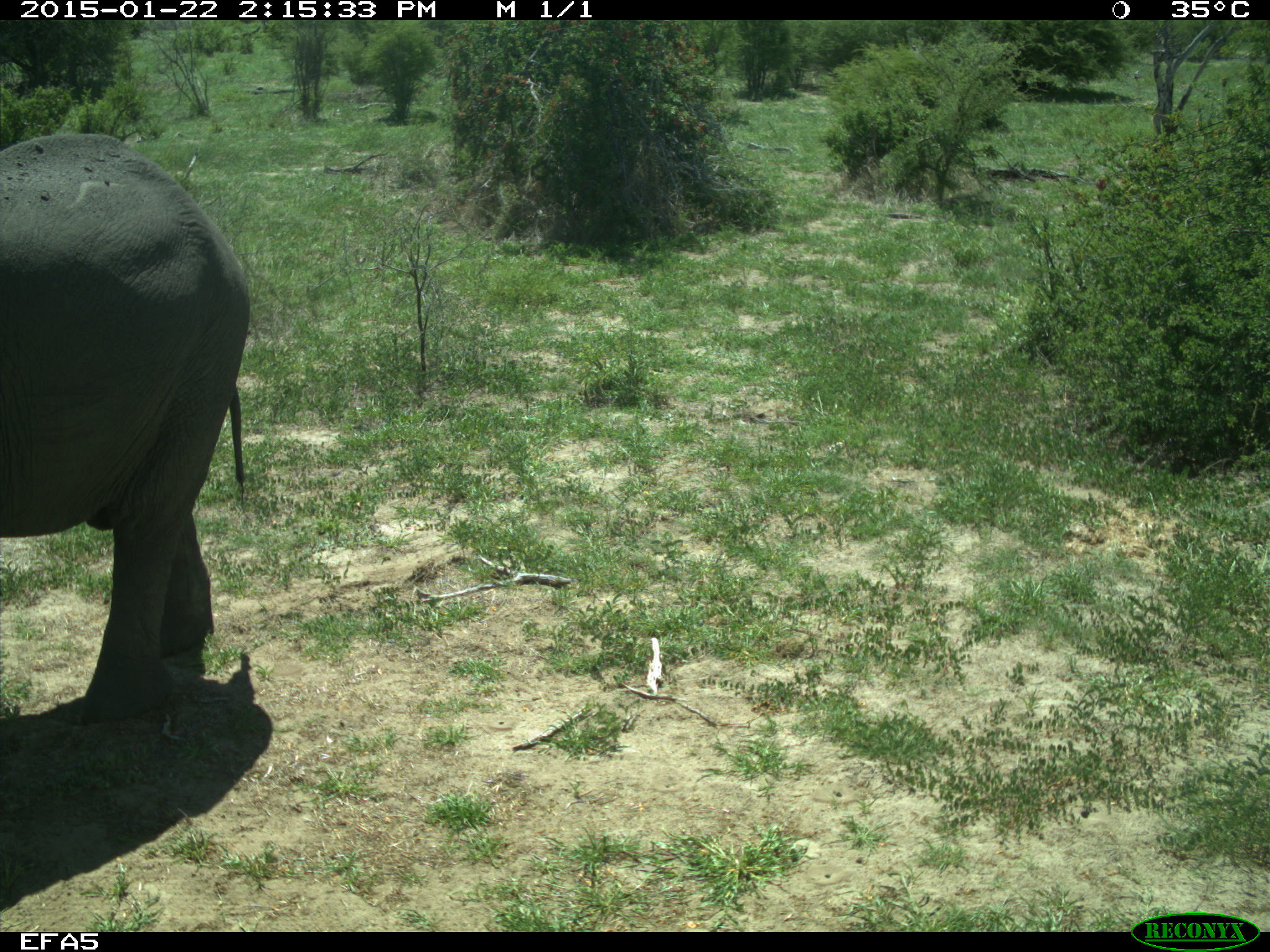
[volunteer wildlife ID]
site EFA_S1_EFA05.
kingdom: Animalia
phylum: Chordata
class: Mammalia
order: Proboscidea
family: Elephantidae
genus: Loxodonta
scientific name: Loxodonta africana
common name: african bush elephant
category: elephant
Elephant (african bush elephant) (Loxodonta africana), count 1. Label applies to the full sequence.